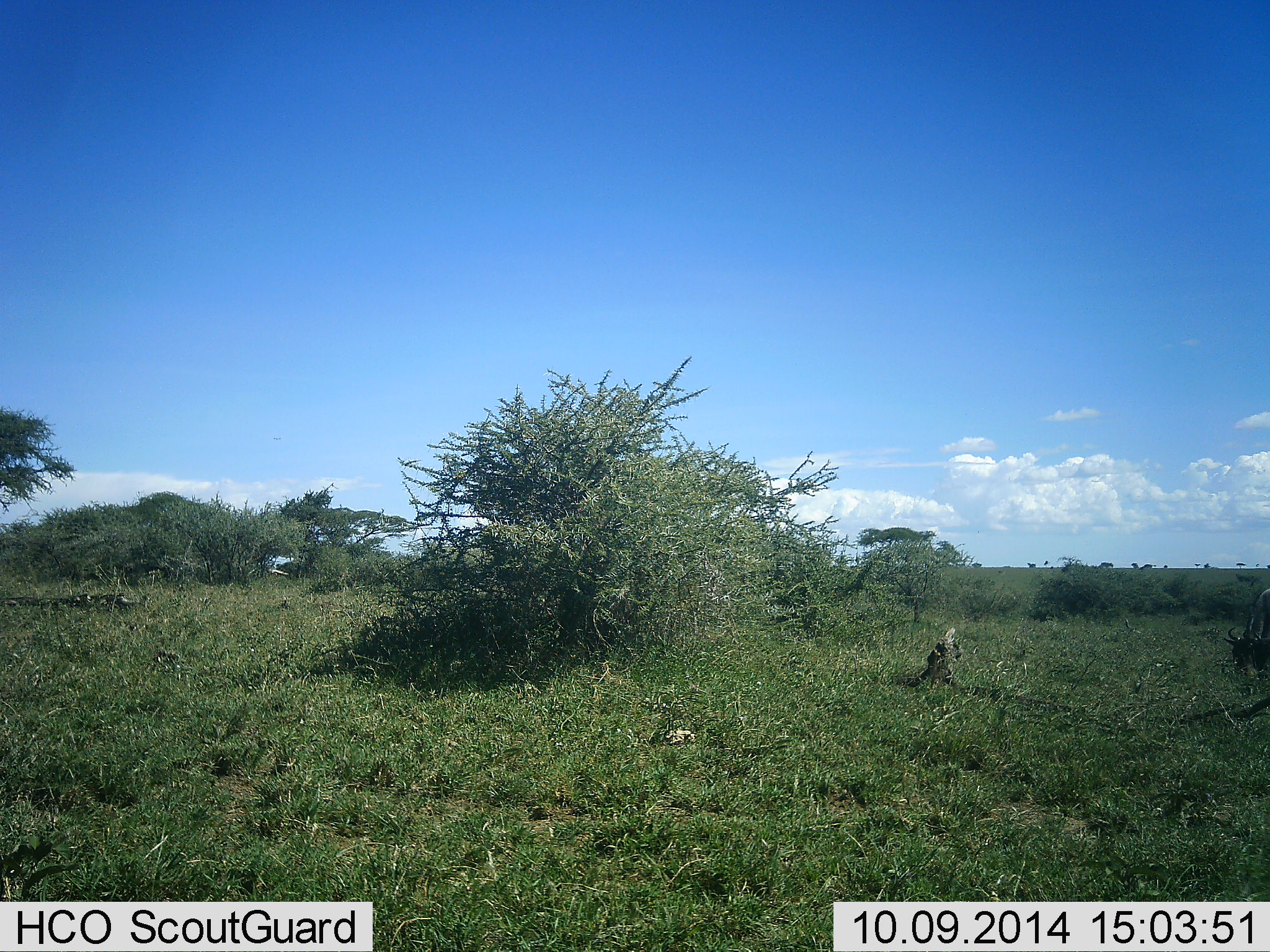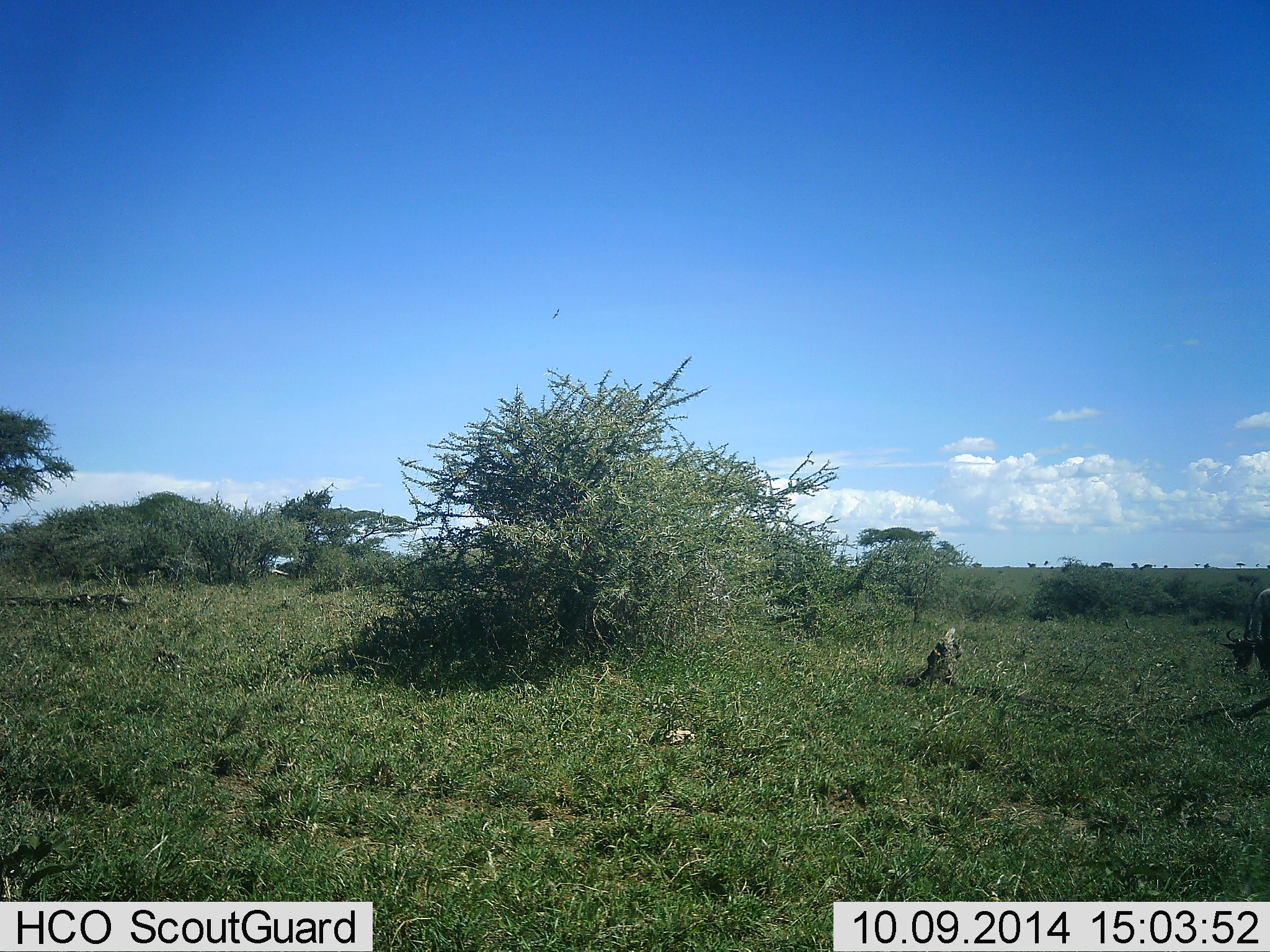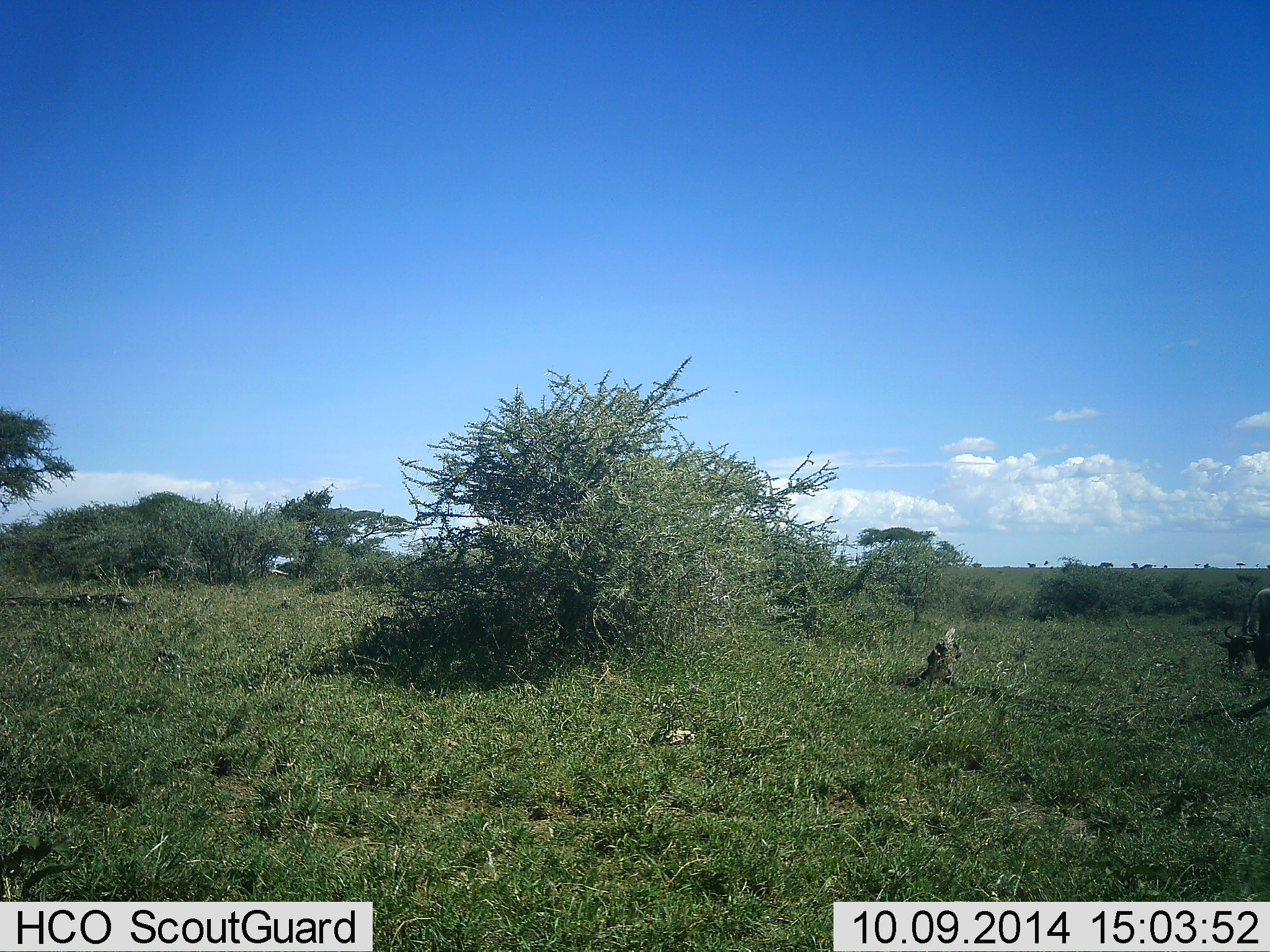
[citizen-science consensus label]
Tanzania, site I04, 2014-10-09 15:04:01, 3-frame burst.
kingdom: Animalia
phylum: Chordata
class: Mammalia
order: Artiodactyla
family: Bovidae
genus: Connochaetes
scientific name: Connochaetes taurinus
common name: blue wildebeest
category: wildebeest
Wildebeest (blue wildebeest) (Connochaetes taurinus), count 1. Behavior (volunteer vote fractions): standing 20%, resting 0%, moving 0%, interacting 0%. Young present (vote fraction): 0%. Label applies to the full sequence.